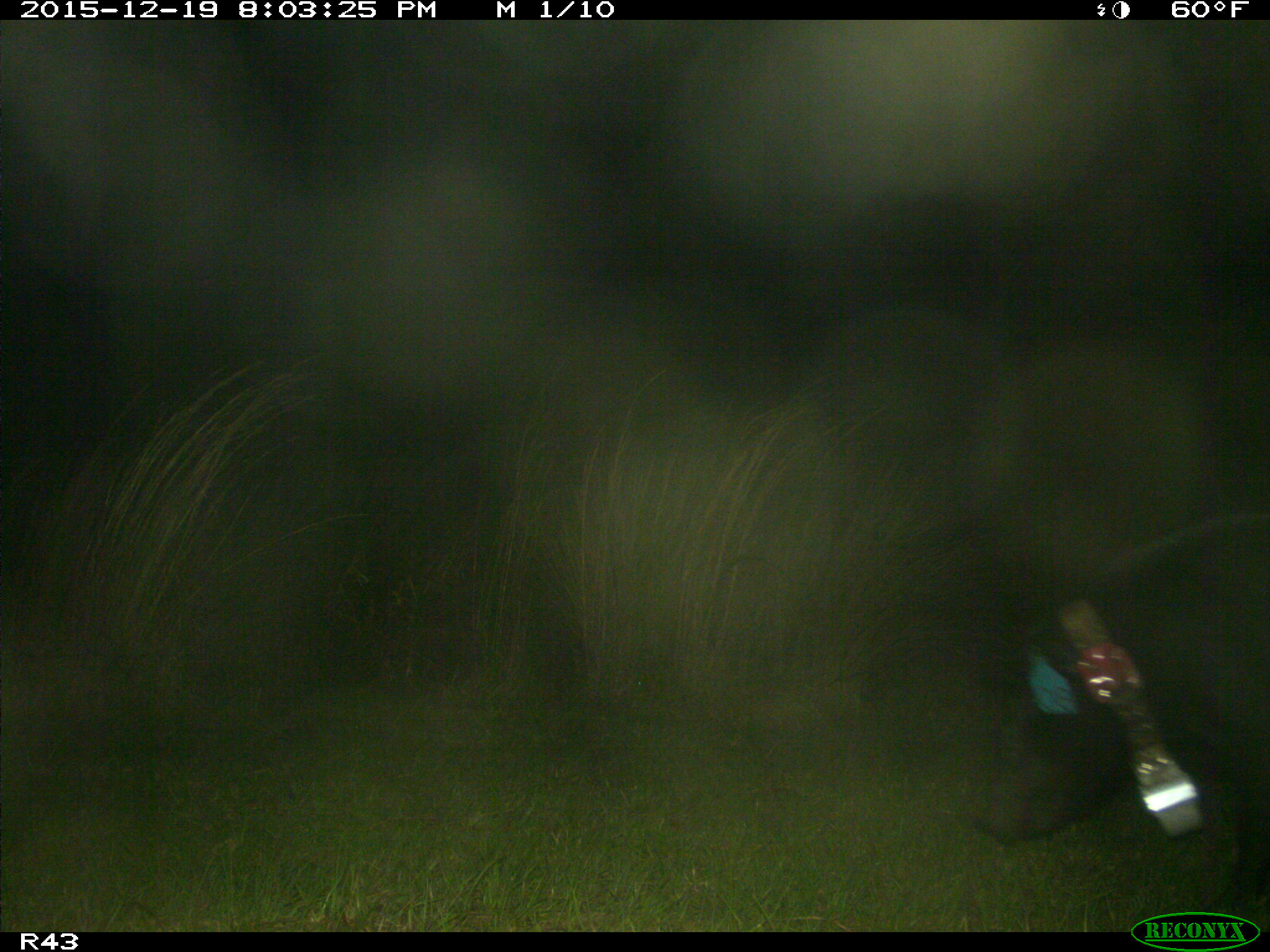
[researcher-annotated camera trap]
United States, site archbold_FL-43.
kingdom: Animalia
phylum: Chordata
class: Mammalia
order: Artiodactyla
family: Suidae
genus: Sus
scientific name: Sus scrofa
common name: wild boar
Sus scrofa (wild boar).